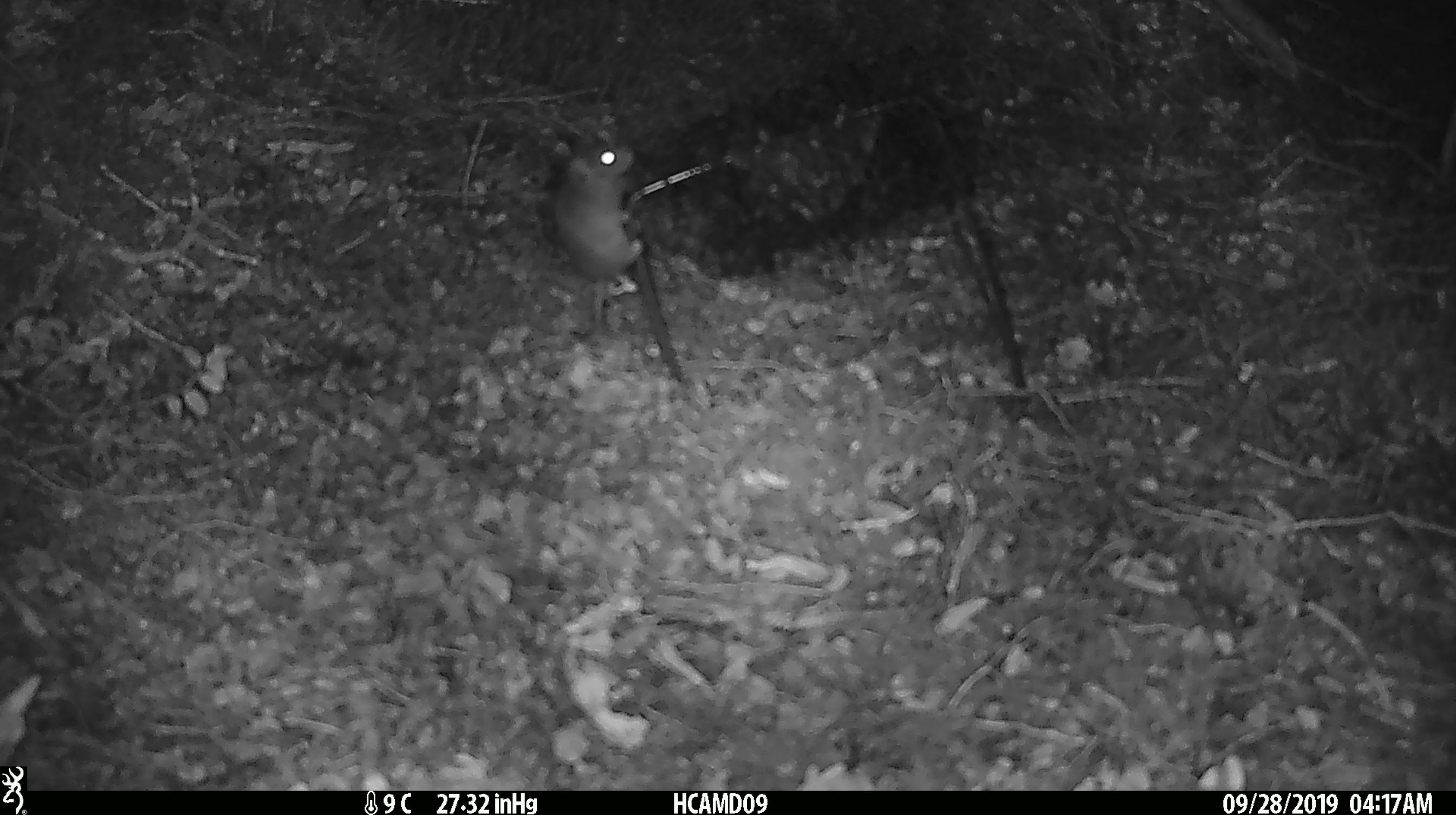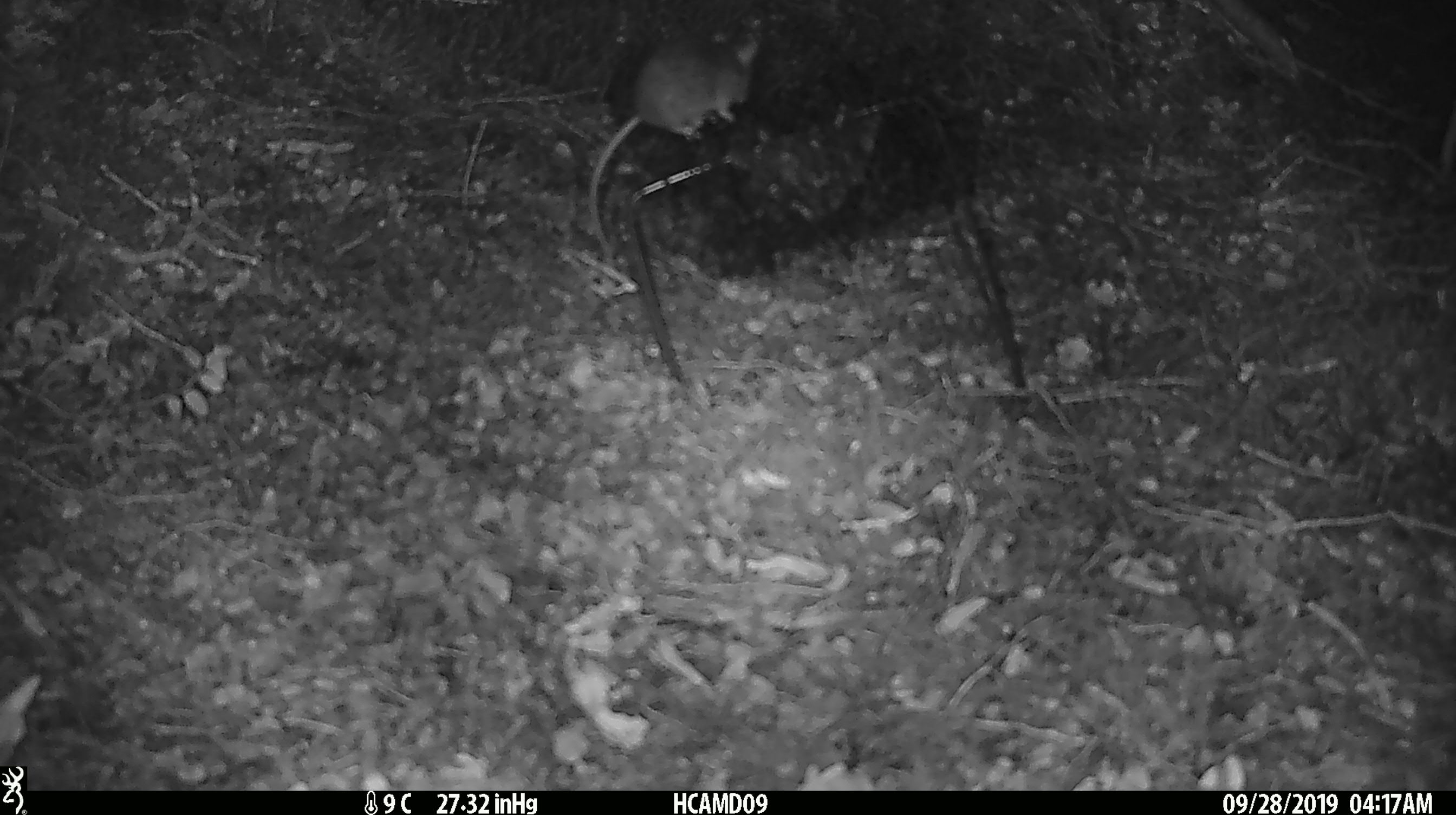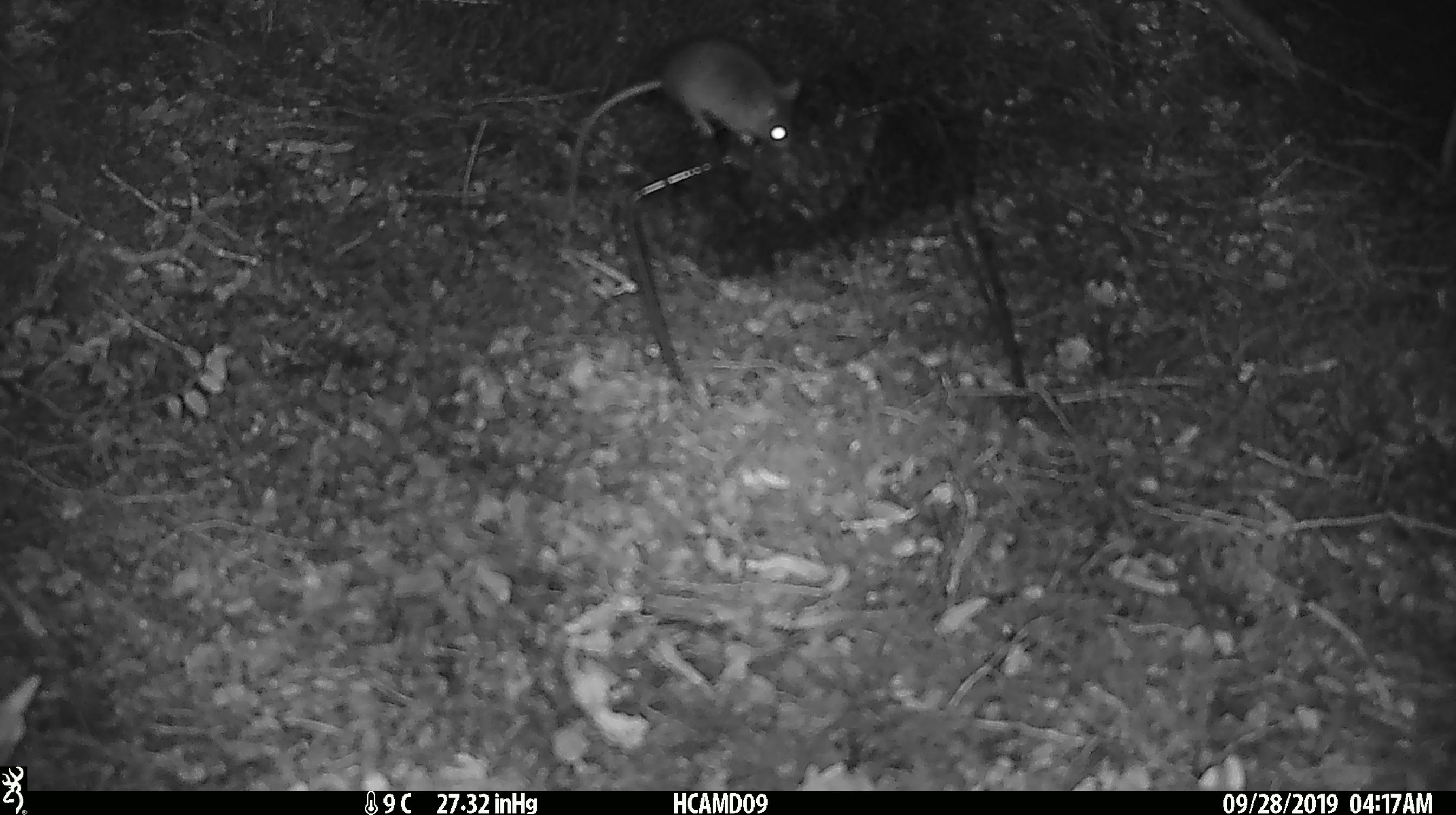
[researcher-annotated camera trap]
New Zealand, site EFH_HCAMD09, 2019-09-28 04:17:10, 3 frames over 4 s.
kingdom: Animalia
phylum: Chordata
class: Mammalia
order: Rodentia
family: Muridae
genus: Mus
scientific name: Mus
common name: mouse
Mouse (Mus).